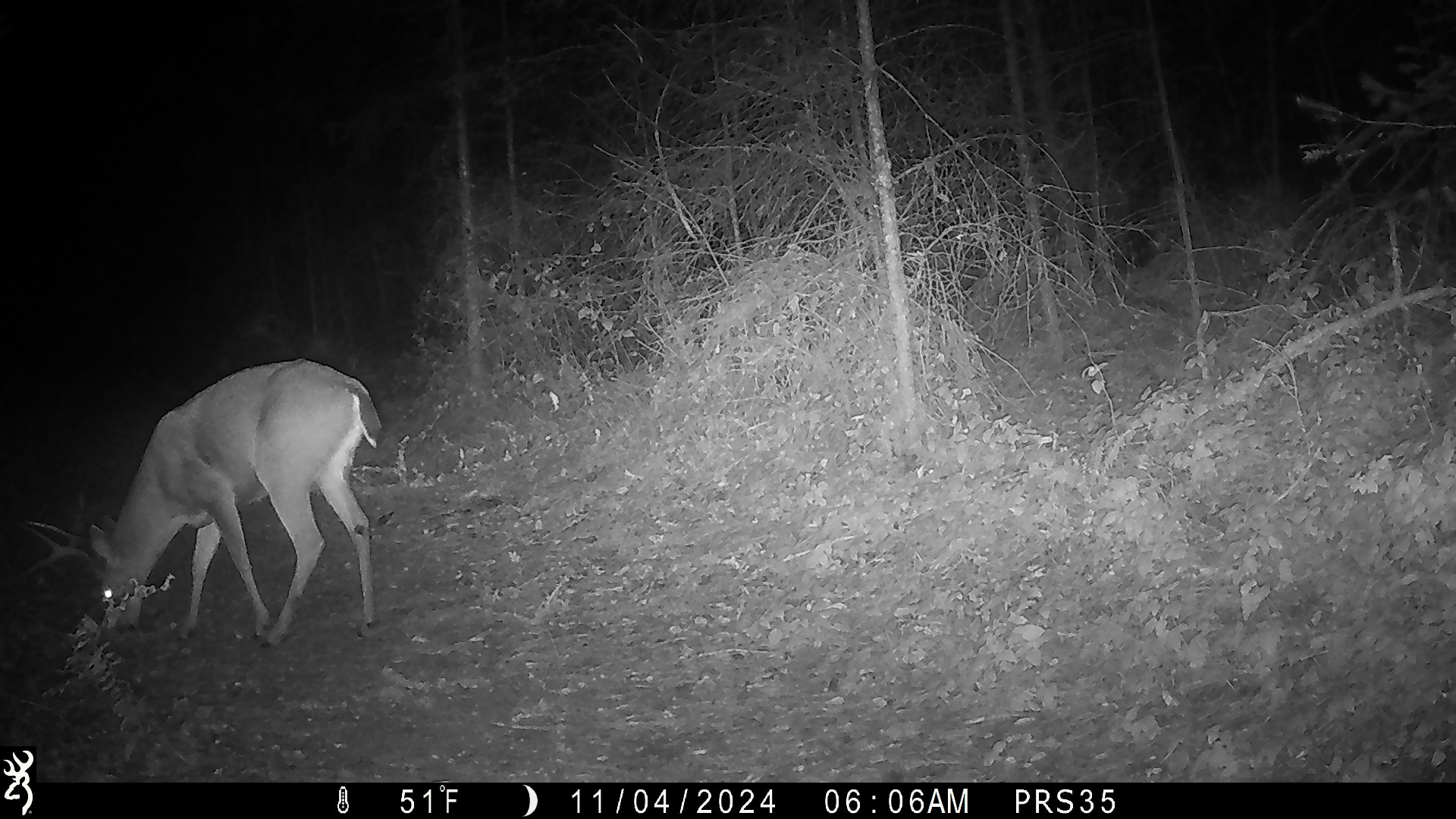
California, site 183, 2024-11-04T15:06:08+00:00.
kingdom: Animalia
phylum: Chordata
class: Mammalia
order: Artiodactyla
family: Cervidae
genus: Odocoileus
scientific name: Odocoileus hemionus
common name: mule deer